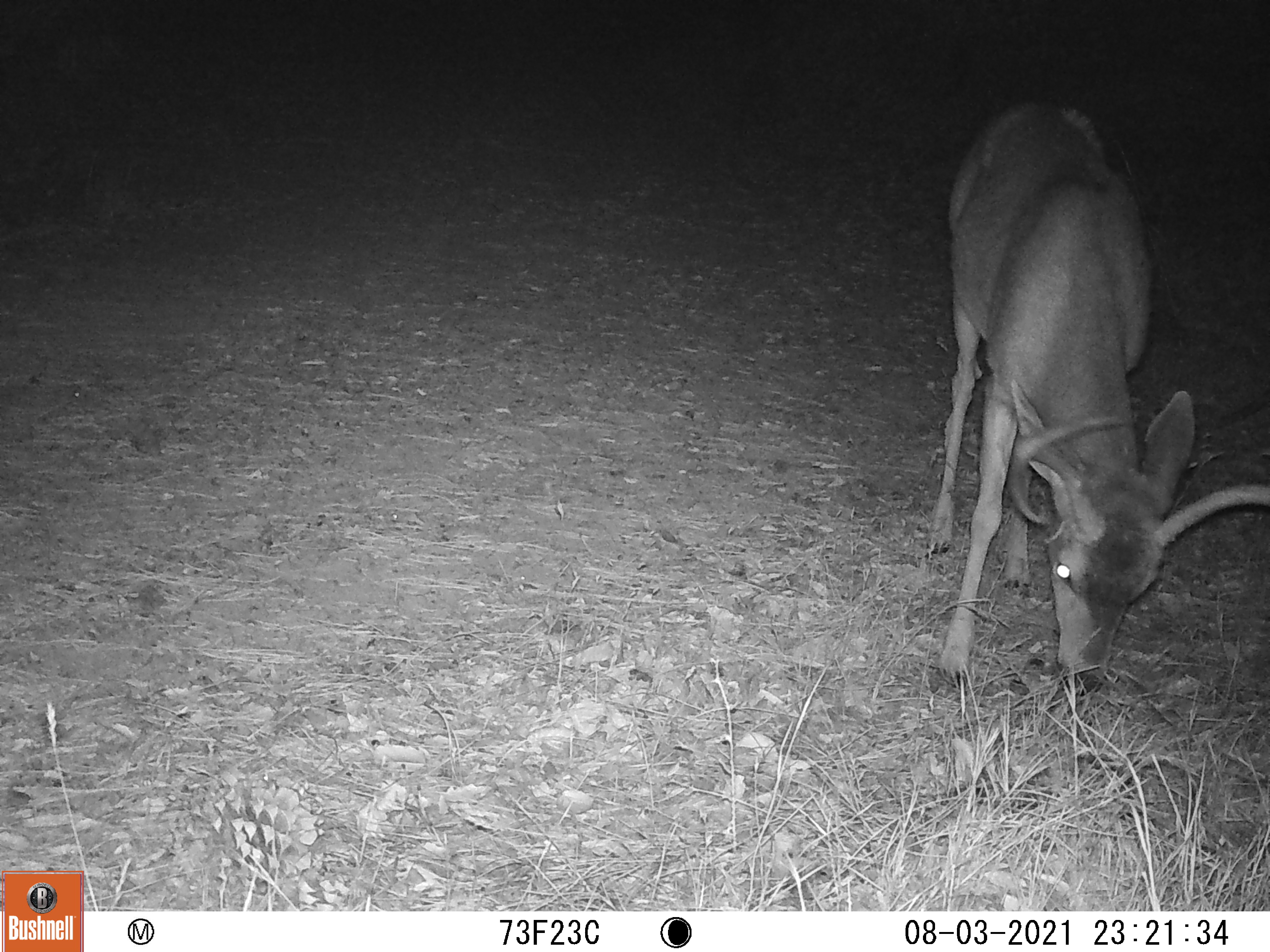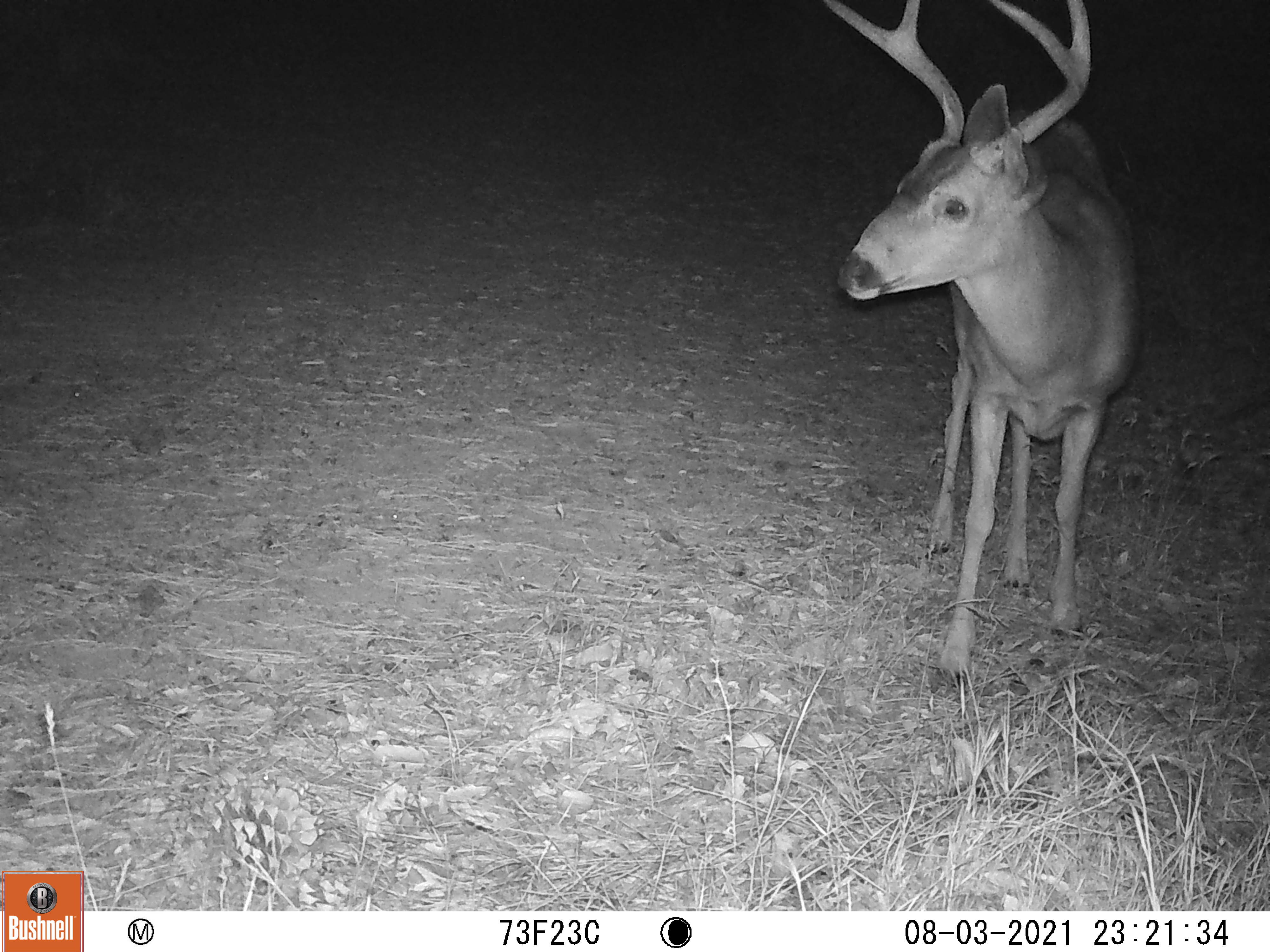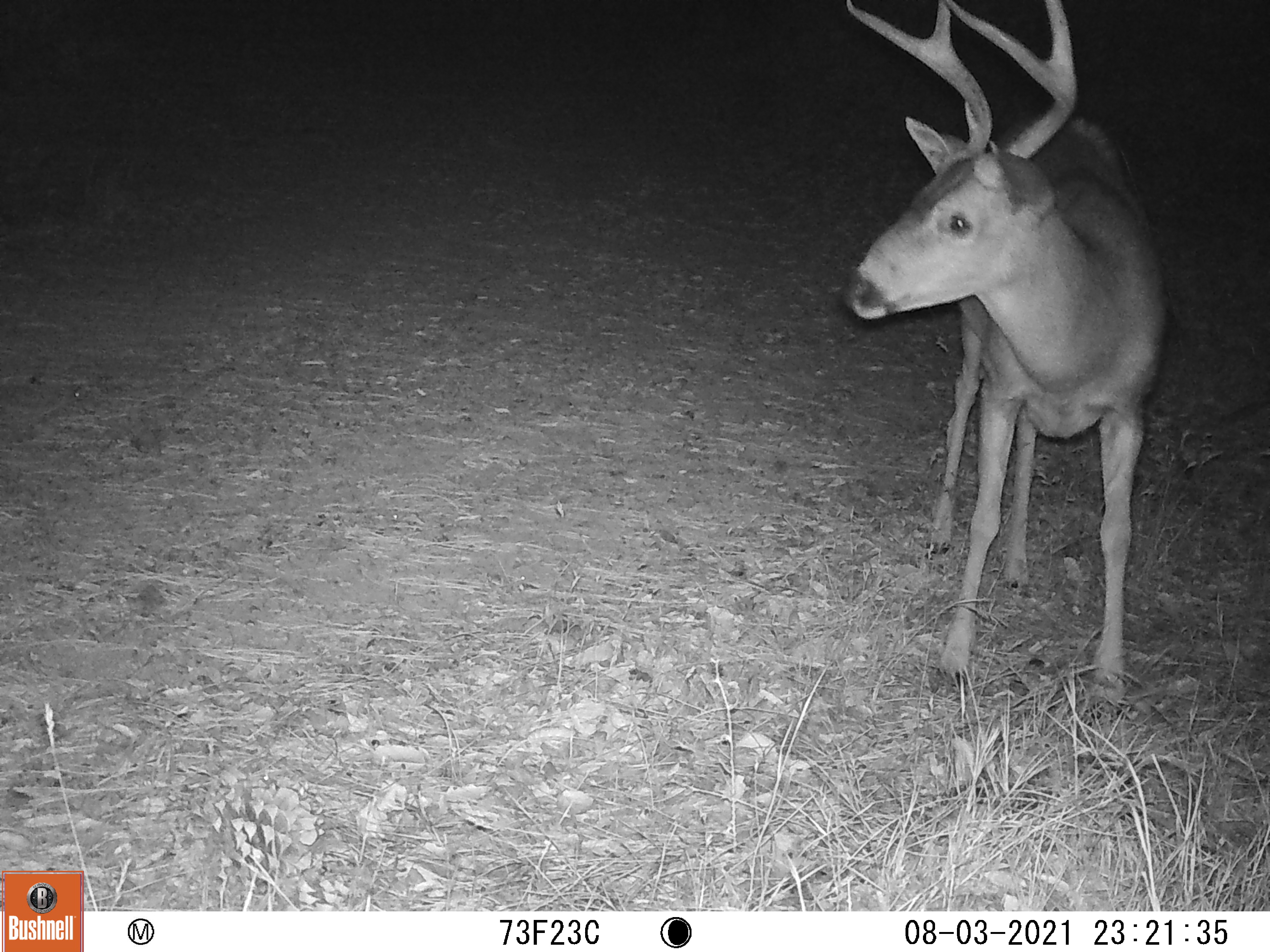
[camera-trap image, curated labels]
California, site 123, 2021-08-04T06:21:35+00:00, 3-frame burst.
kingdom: Animalia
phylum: Chordata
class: Mammalia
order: Artiodactyla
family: Cervidae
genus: Odocoileus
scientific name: Odocoileus hemionus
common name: mule deer